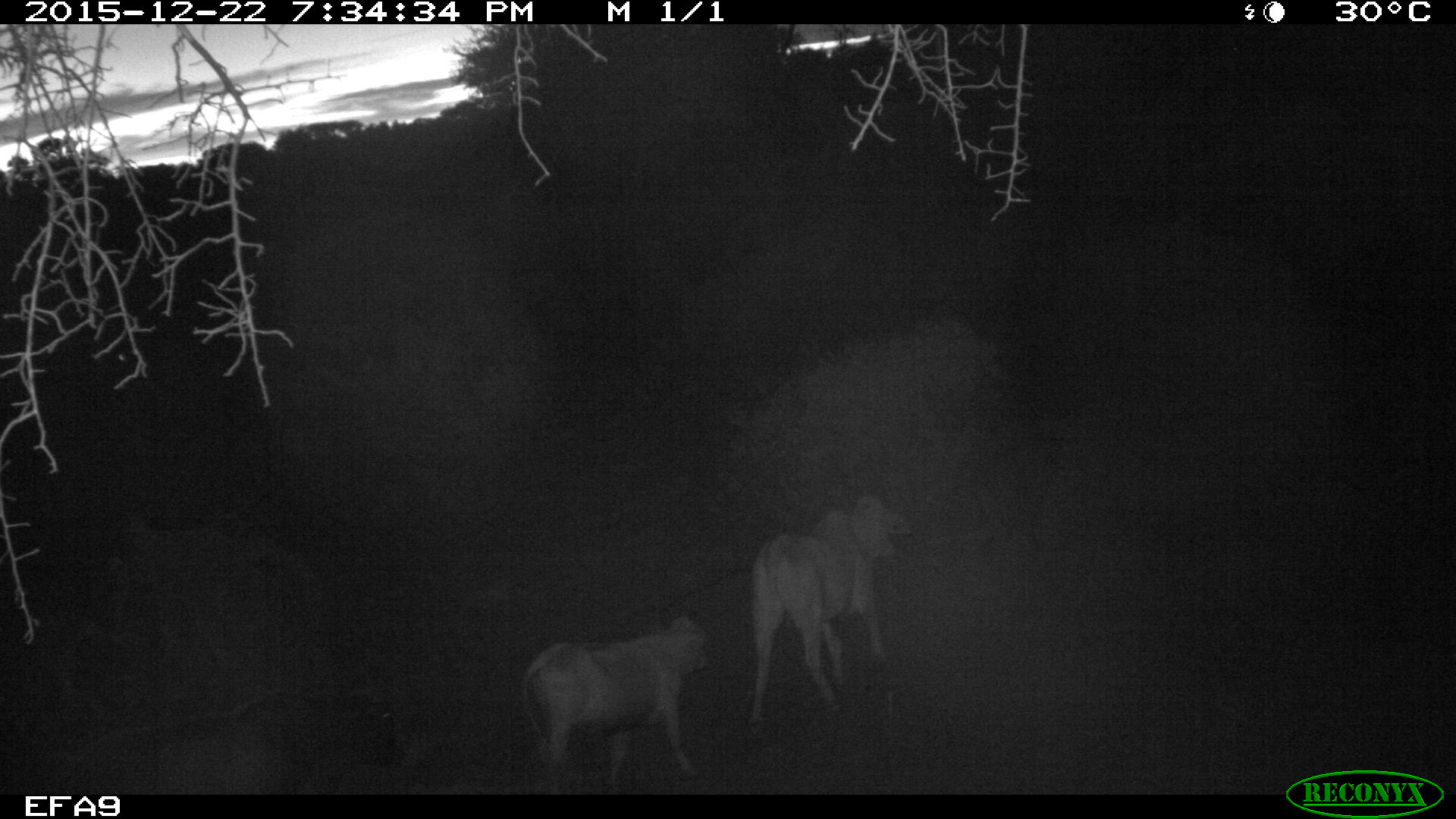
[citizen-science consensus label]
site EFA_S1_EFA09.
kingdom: Animalia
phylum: Chordata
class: Mammalia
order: Artiodactyla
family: Bovidae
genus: Bos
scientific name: Bos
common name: cattle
Cattle (Bos), count 2. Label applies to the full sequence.